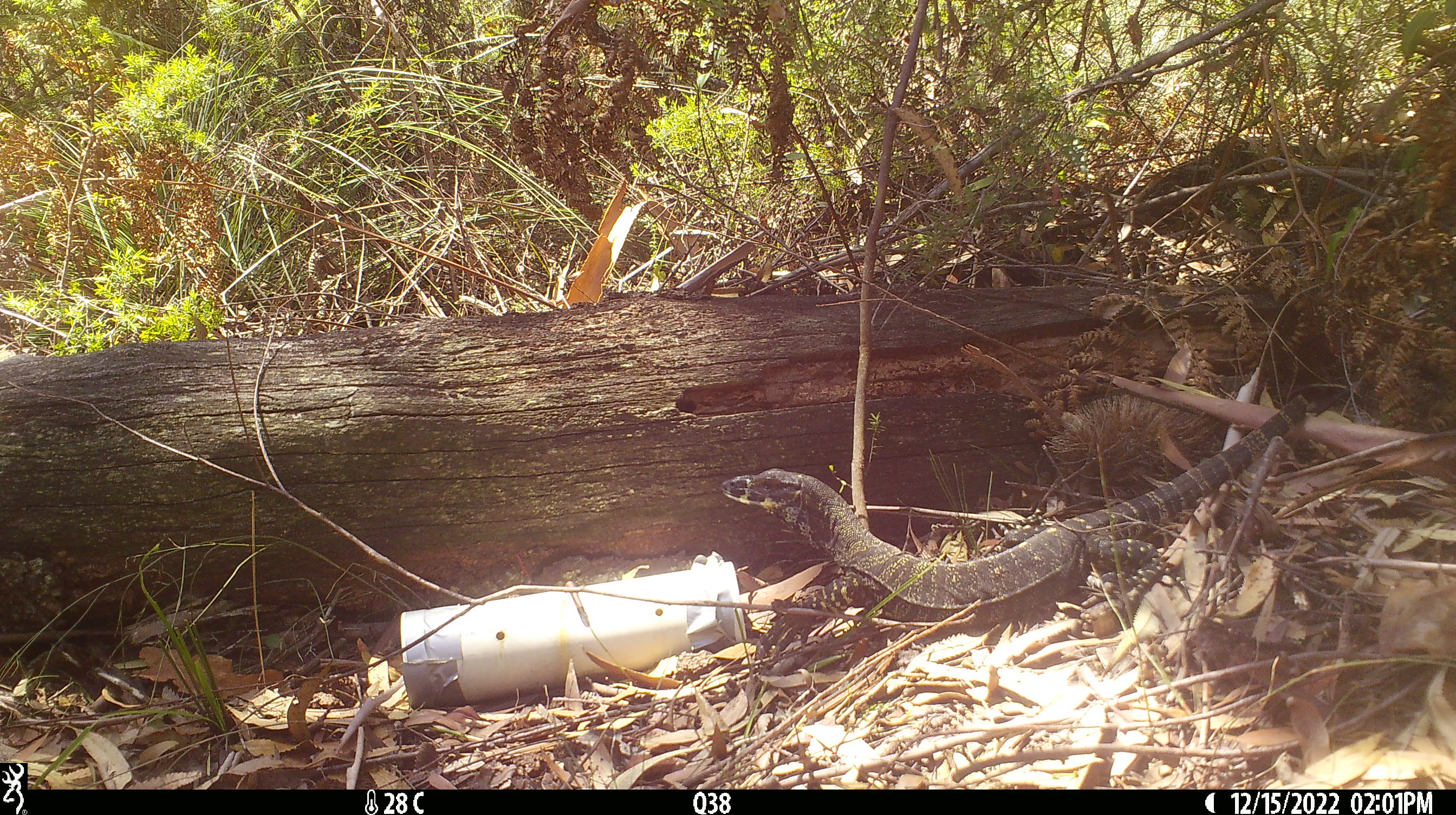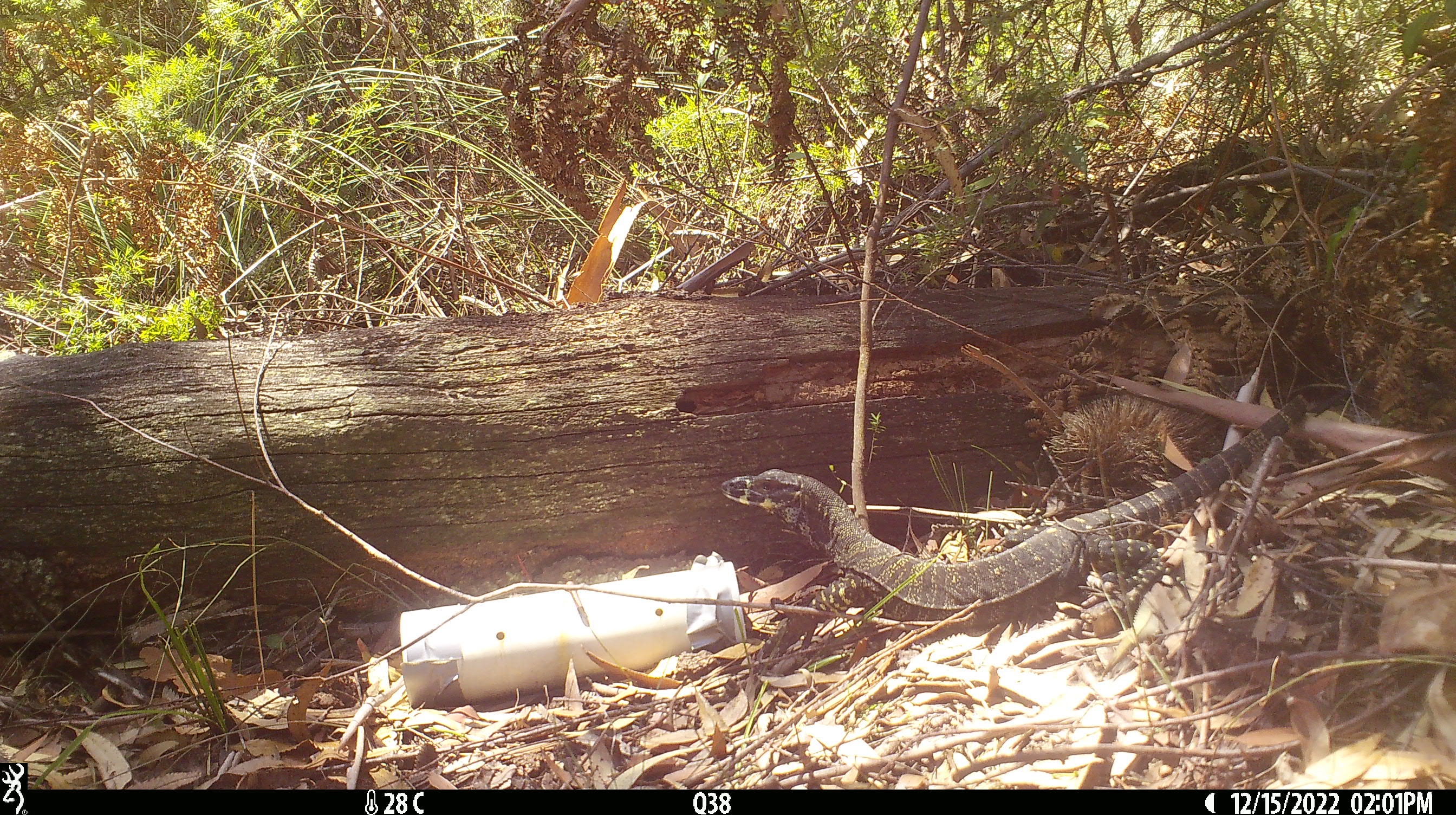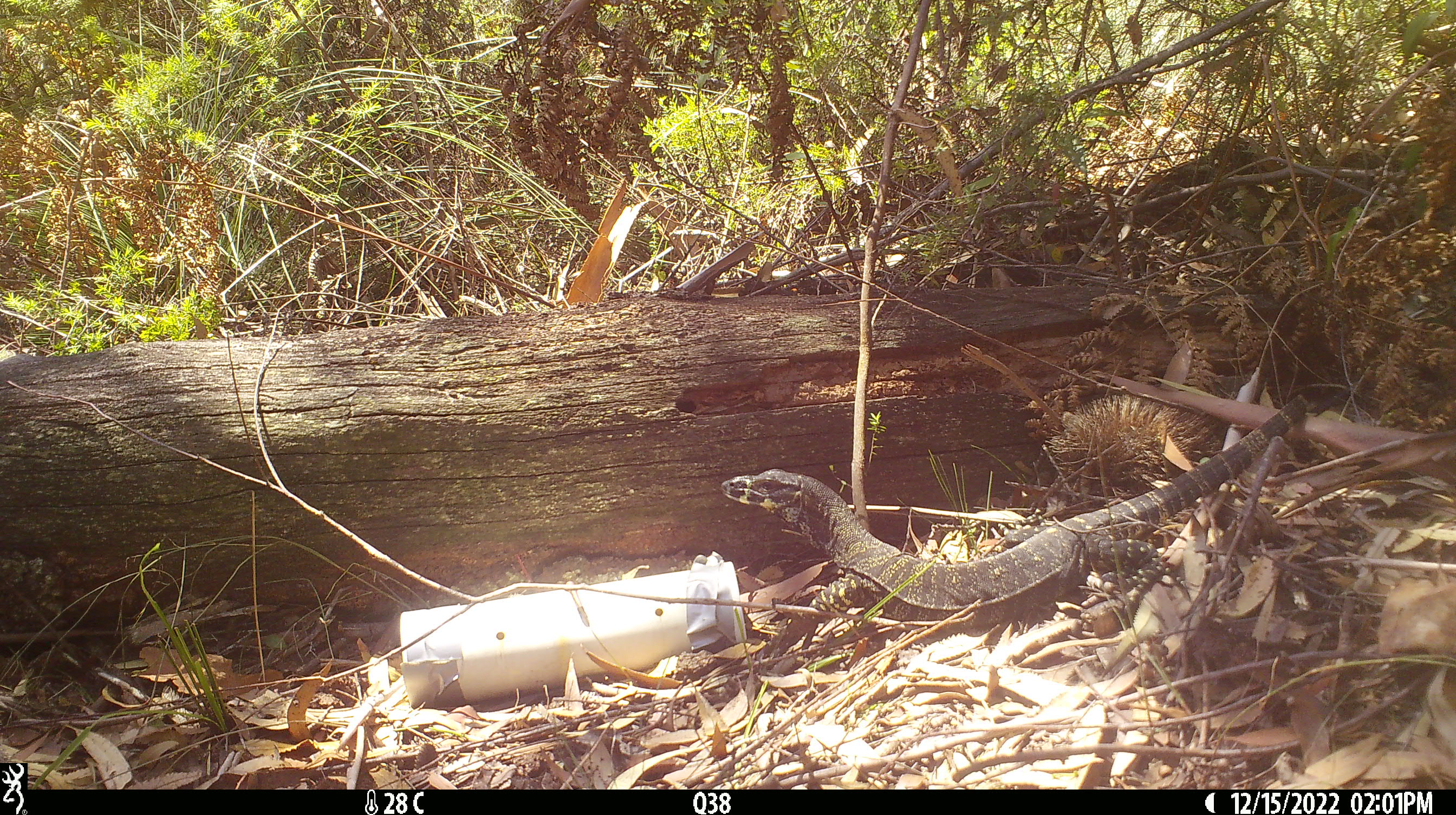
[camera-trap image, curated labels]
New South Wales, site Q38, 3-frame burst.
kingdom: Animalia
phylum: Chordata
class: Reptilia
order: Squamata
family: Varanidae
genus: Varanus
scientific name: Varanus varius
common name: lace monitor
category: goanna